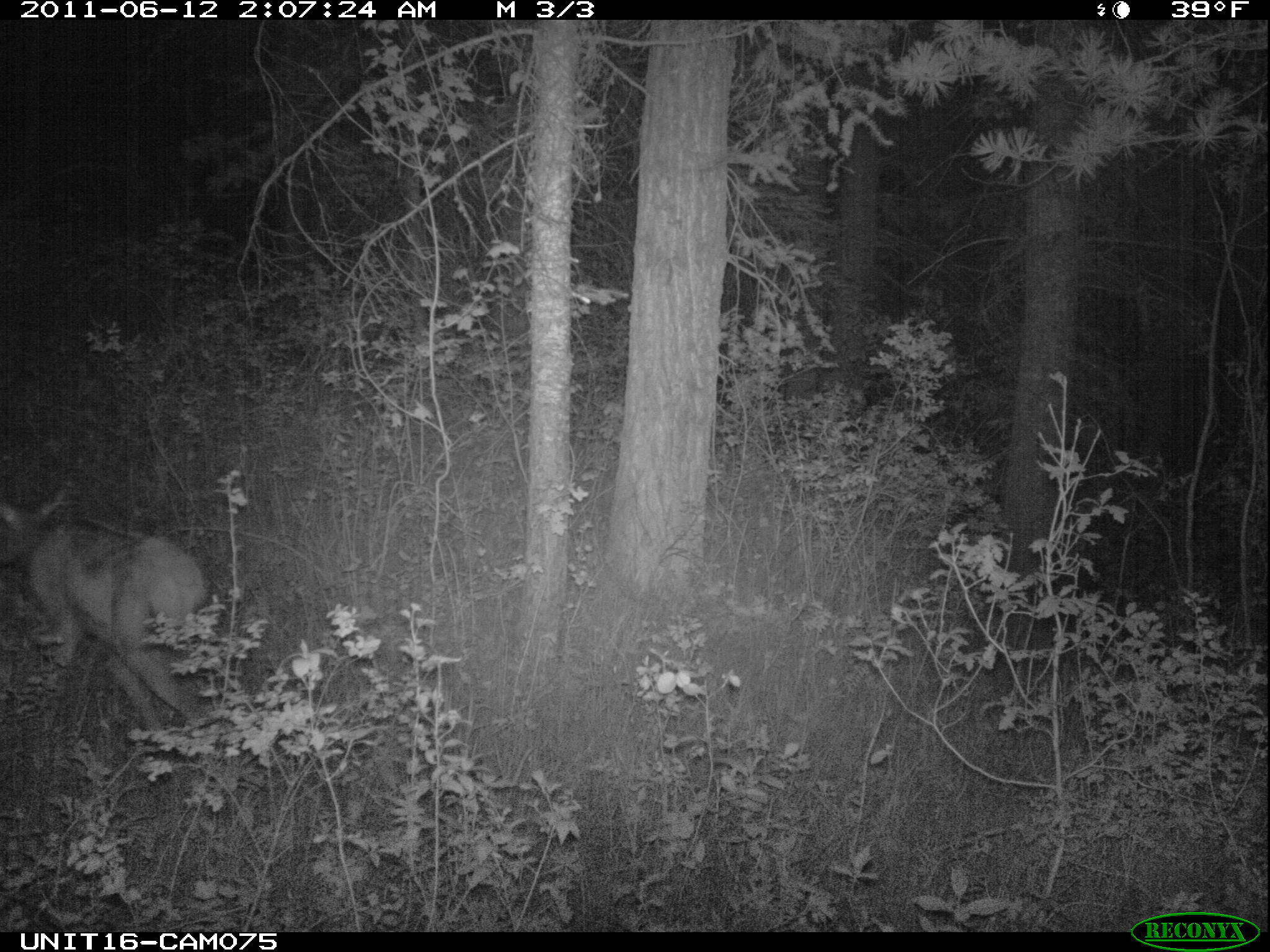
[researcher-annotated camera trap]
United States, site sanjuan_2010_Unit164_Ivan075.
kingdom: Animalia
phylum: Chordata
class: Mammalia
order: Artiodactyla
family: Cervidae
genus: Cervus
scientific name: Cervus elaphus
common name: red deer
Cervus elaphus (red deer).